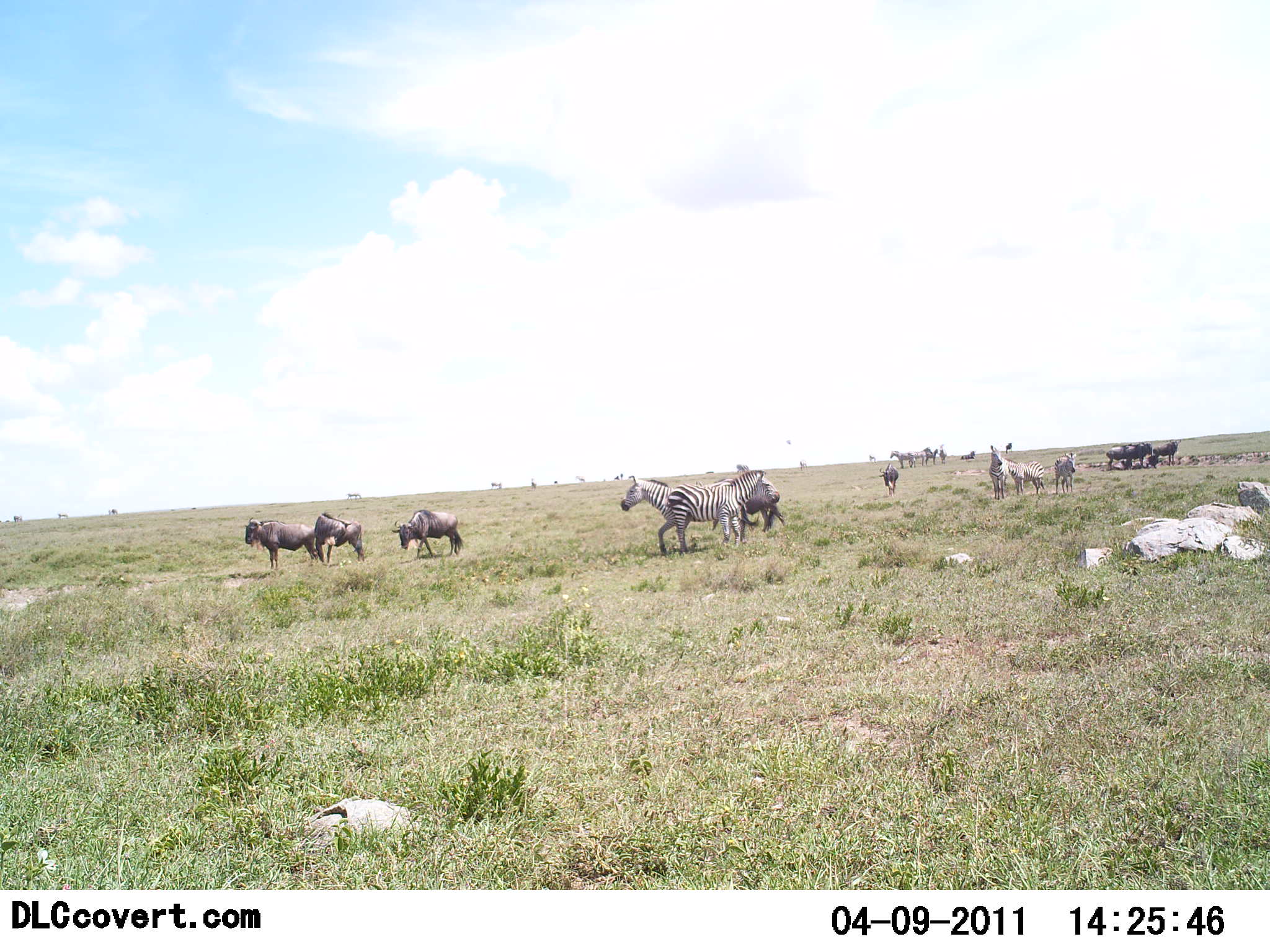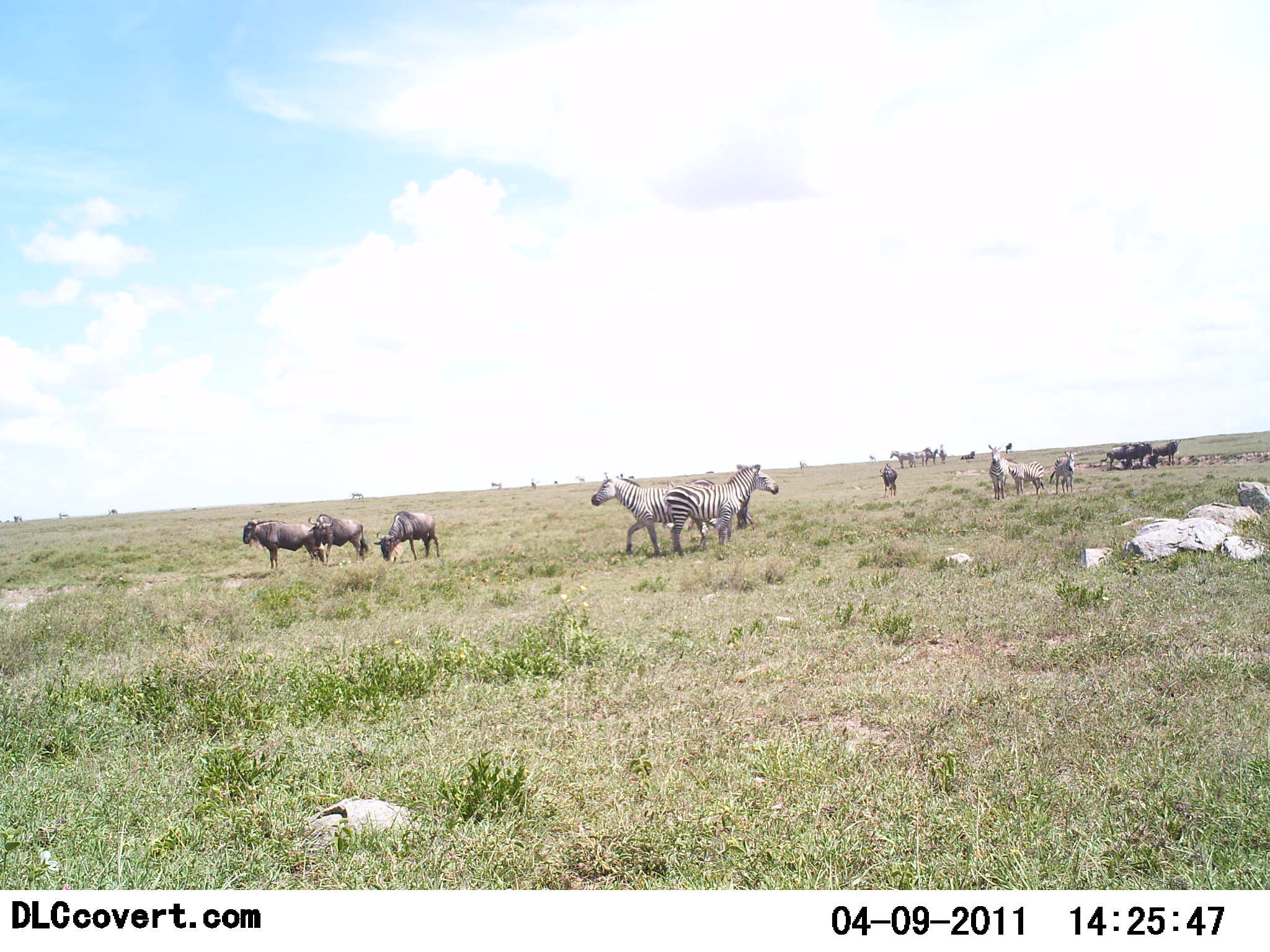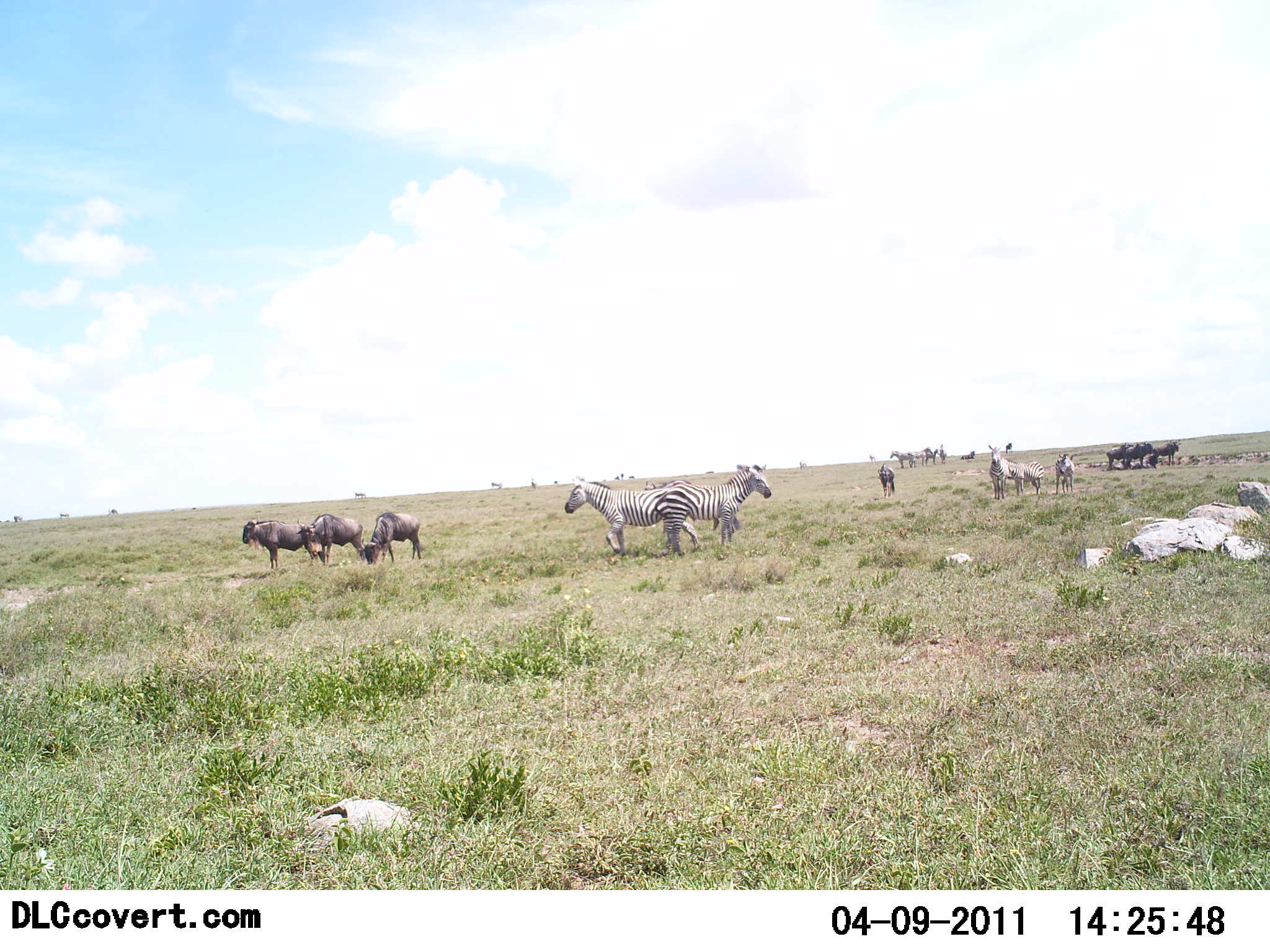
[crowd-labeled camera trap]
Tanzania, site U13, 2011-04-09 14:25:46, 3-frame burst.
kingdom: Animalia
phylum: Chordata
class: Mammalia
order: Artiodactyla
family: Bovidae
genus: Connochaetes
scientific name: Connochaetes taurinus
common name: blue wildebeest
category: wildebeest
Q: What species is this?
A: Wildebeest (blue wildebeest) (Connochaetes taurinus).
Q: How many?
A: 8.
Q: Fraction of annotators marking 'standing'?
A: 79%.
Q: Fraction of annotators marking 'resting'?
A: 0%.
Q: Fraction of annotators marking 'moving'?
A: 43%.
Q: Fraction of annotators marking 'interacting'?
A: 0%.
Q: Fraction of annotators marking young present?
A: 0%.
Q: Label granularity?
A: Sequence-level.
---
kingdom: Animalia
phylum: Chordata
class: Mammalia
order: Perissodactyla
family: Equidae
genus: Equus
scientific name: Equus quagga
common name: plains zebra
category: zebra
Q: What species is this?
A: Zebra (plains zebra) (Equus quagga).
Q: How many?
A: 5.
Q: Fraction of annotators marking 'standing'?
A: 76%.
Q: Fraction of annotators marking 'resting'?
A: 0%.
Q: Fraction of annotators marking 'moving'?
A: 29%.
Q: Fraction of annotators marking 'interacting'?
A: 0%.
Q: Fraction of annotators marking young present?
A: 6%.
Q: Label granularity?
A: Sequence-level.